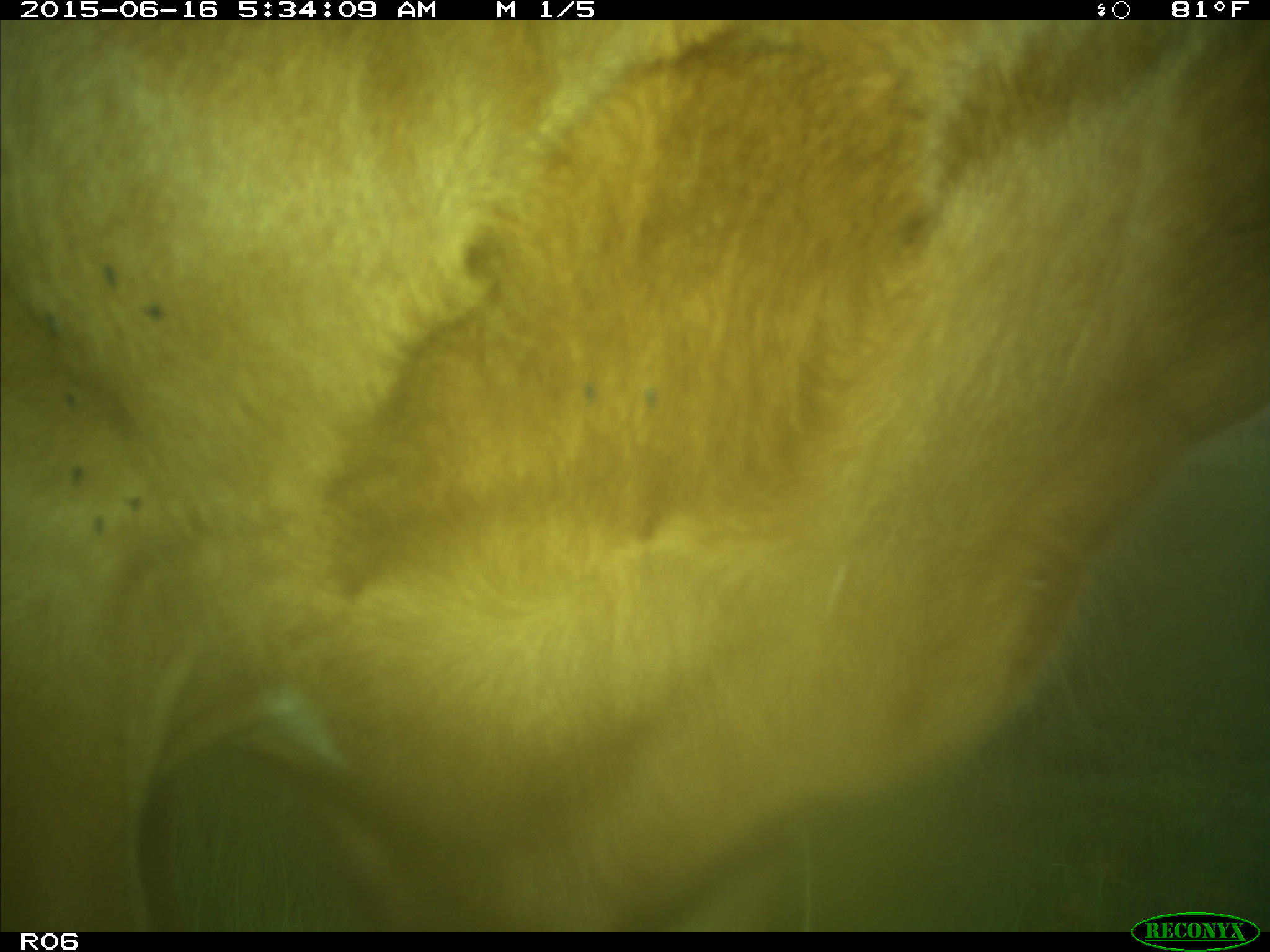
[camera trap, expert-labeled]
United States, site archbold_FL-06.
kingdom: Animalia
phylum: Chordata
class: Mammalia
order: Artiodactyla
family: Bovidae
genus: Bos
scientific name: Bos taurus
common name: domestic cow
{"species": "Bos taurus (domestic cow)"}